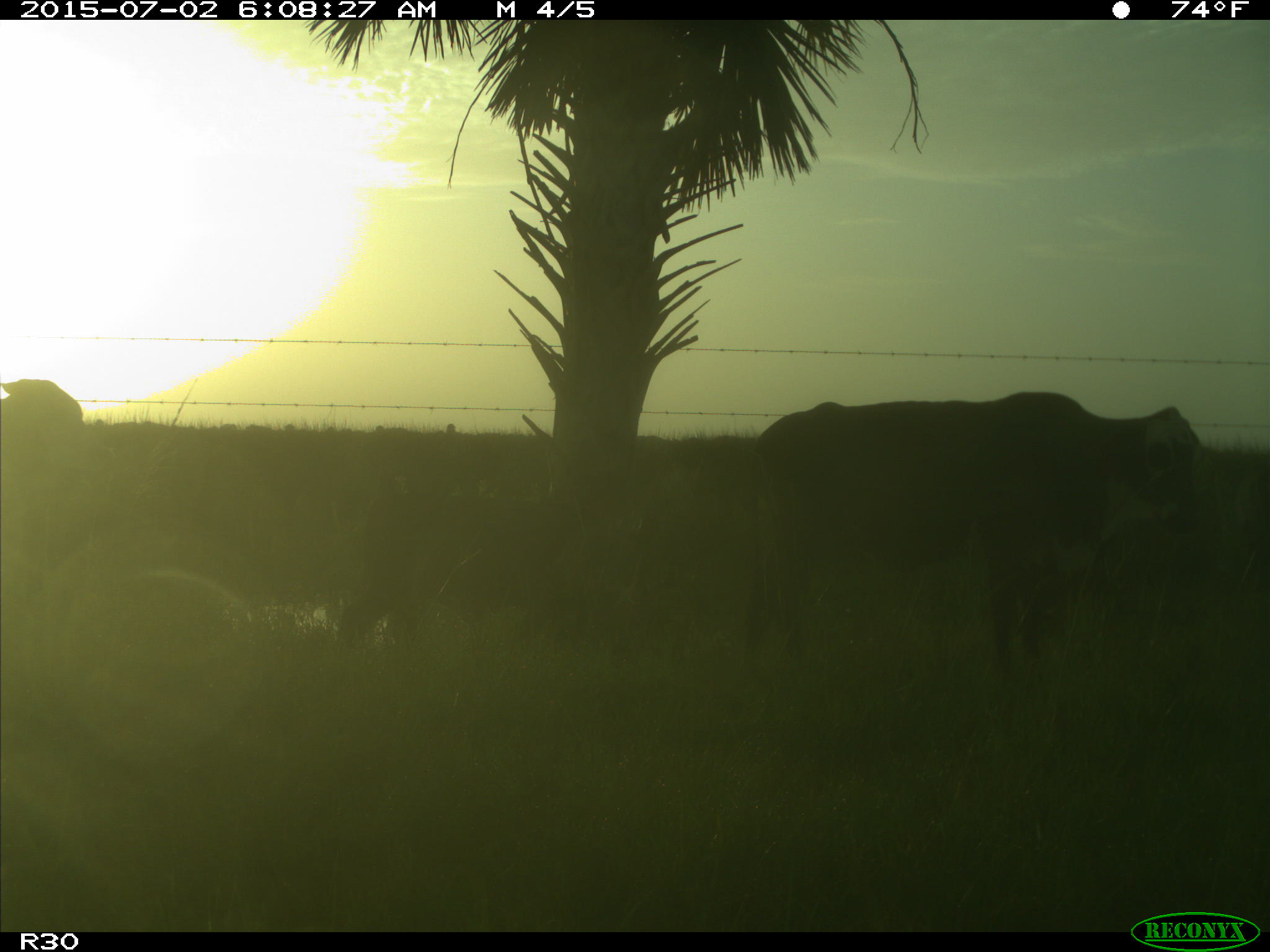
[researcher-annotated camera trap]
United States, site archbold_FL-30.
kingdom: Animalia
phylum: Chordata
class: Mammalia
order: Artiodactyla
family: Bovidae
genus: Bos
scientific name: Bos taurus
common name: domestic cow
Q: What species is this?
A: Bos taurus (domestic cow).